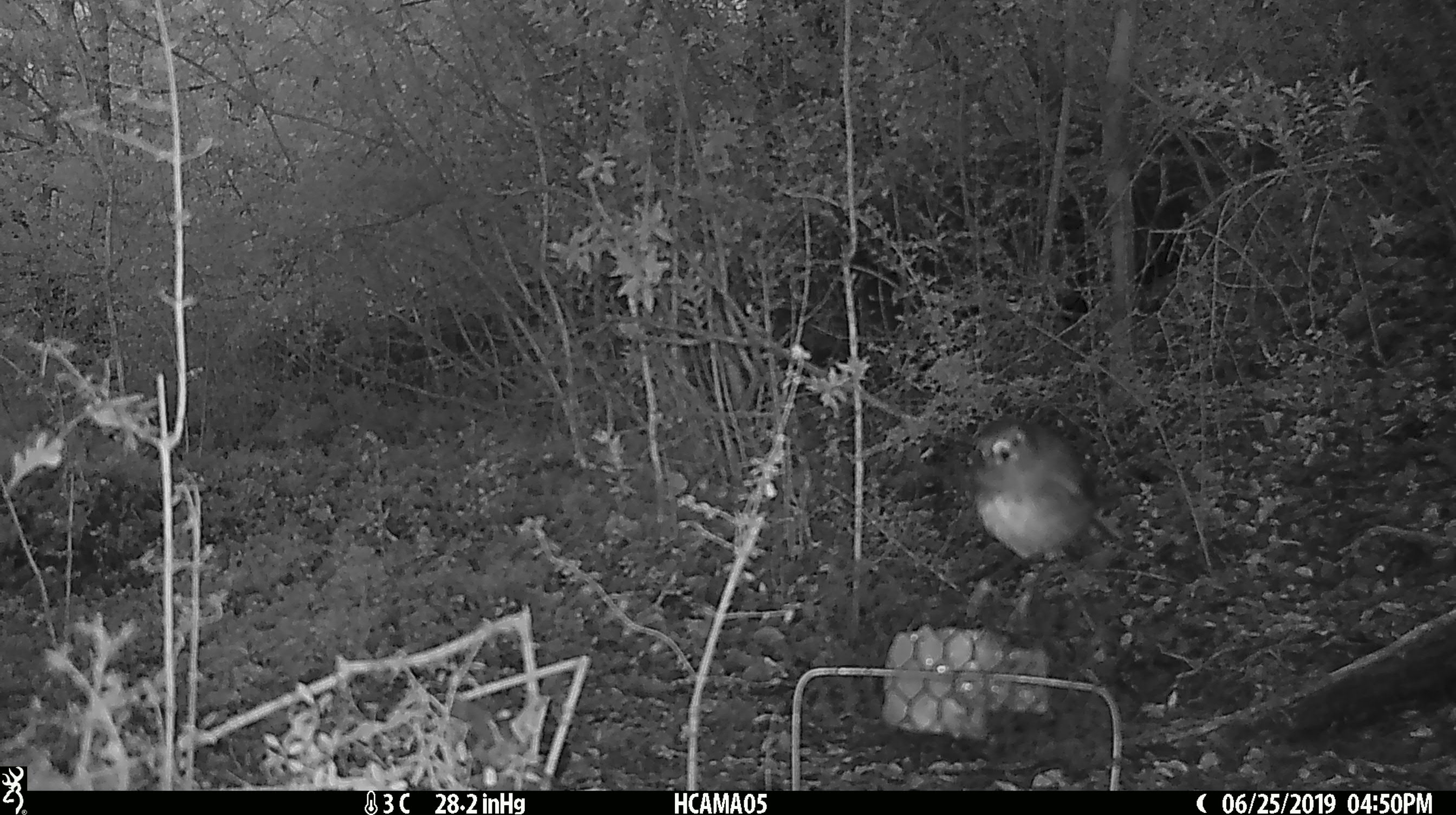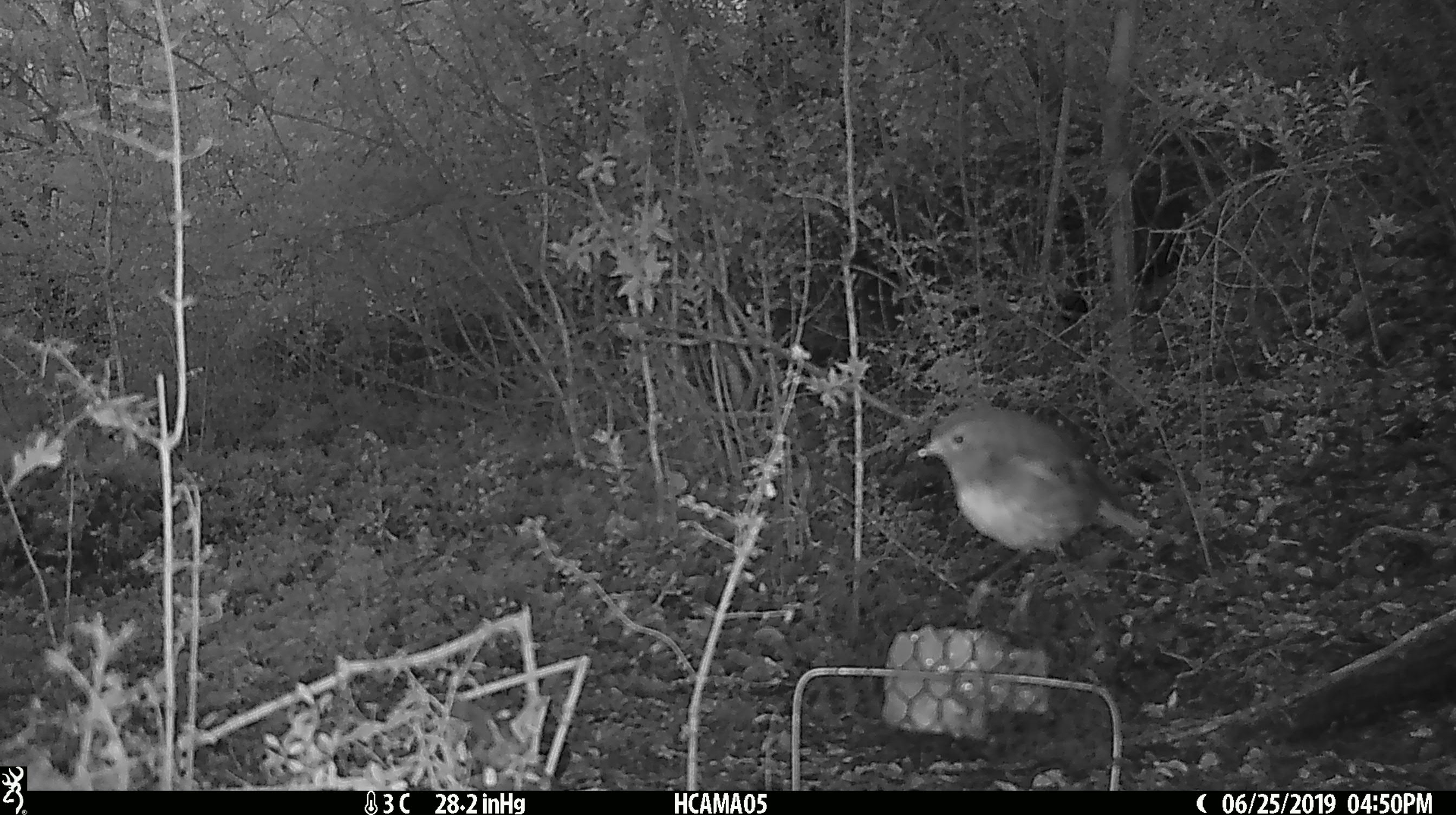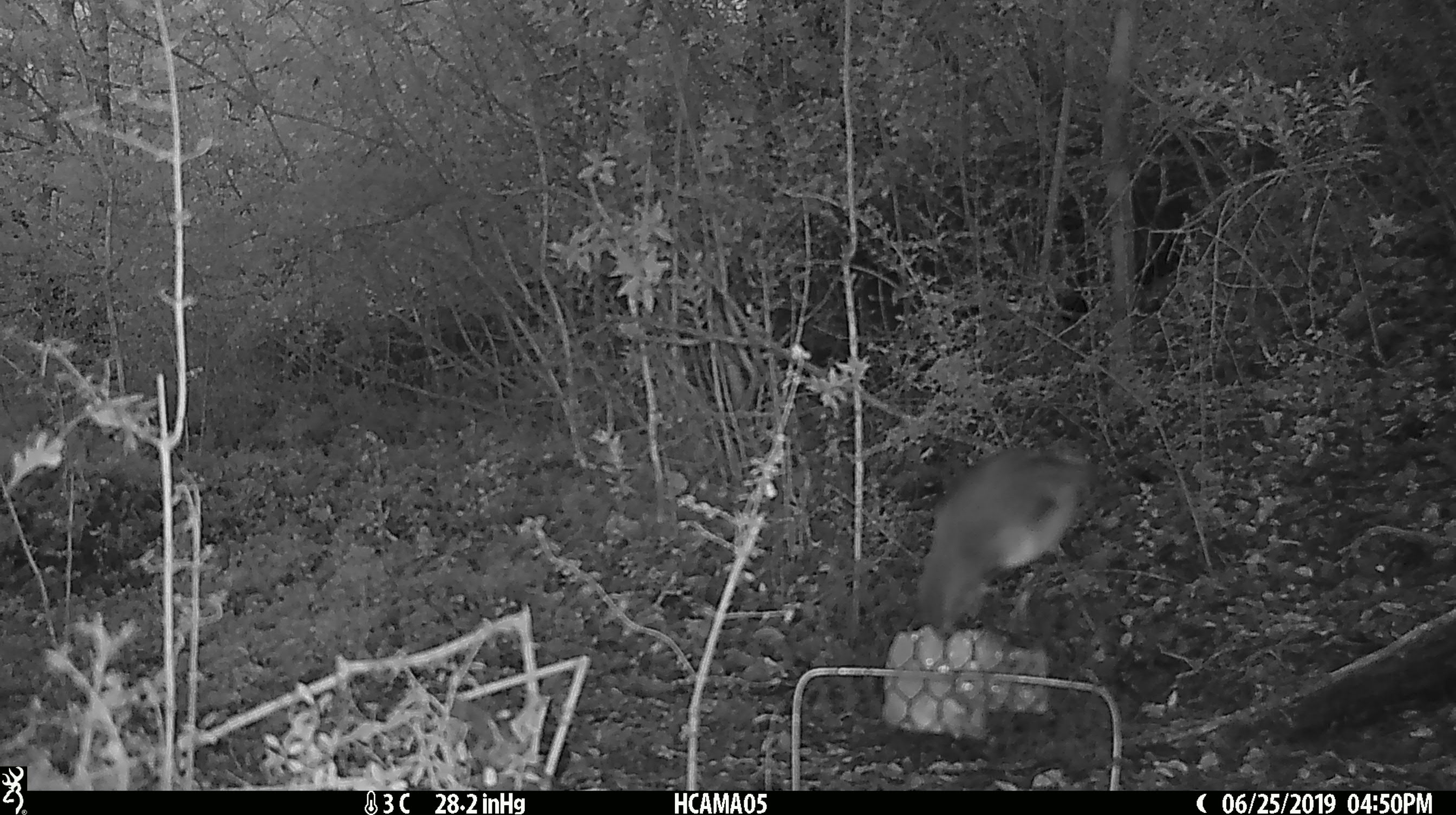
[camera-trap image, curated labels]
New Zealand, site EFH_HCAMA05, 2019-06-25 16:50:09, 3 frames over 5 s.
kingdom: Animalia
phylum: Chordata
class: Aves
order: Passeriformes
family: Petroicidae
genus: Petroica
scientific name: Petroica australis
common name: new zealand robin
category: robin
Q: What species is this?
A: Robin (new zealand robin) (Petroica australis).